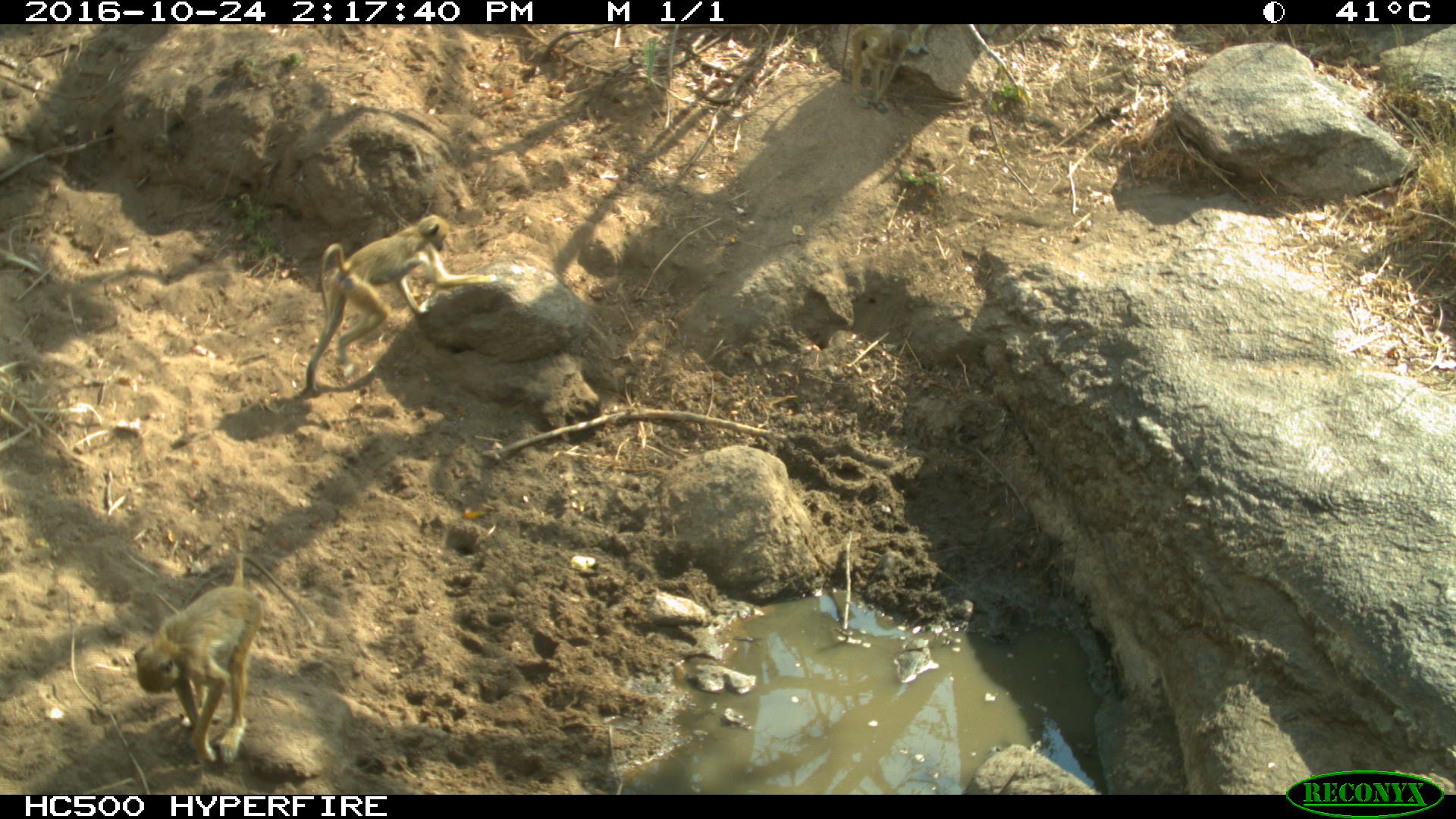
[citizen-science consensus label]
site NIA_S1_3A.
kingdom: Animalia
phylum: Chordata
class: Mammalia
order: Primates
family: Cercopithecidae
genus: Papio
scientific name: Papio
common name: baboon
Baboon (Papio), count 2. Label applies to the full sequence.